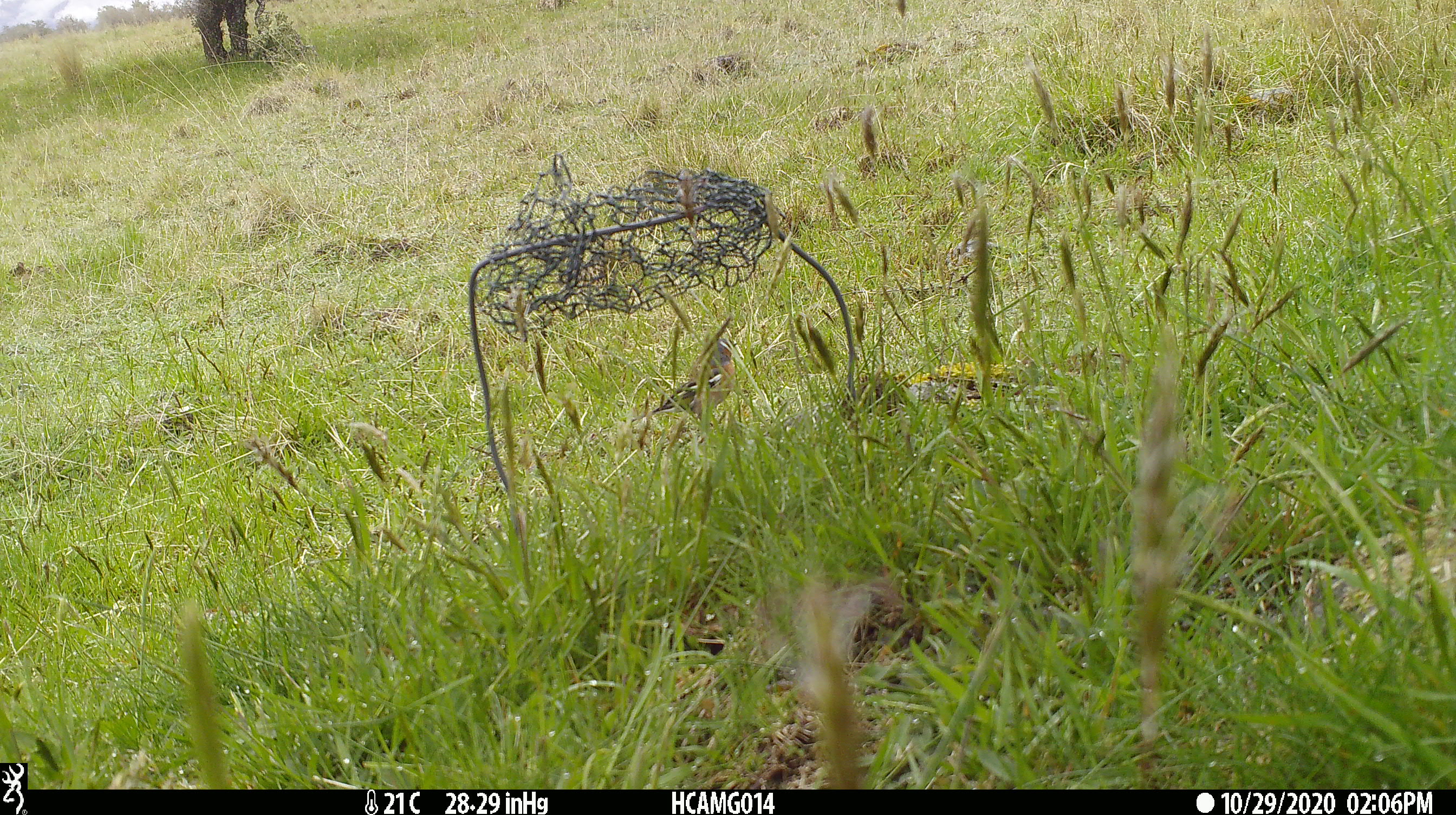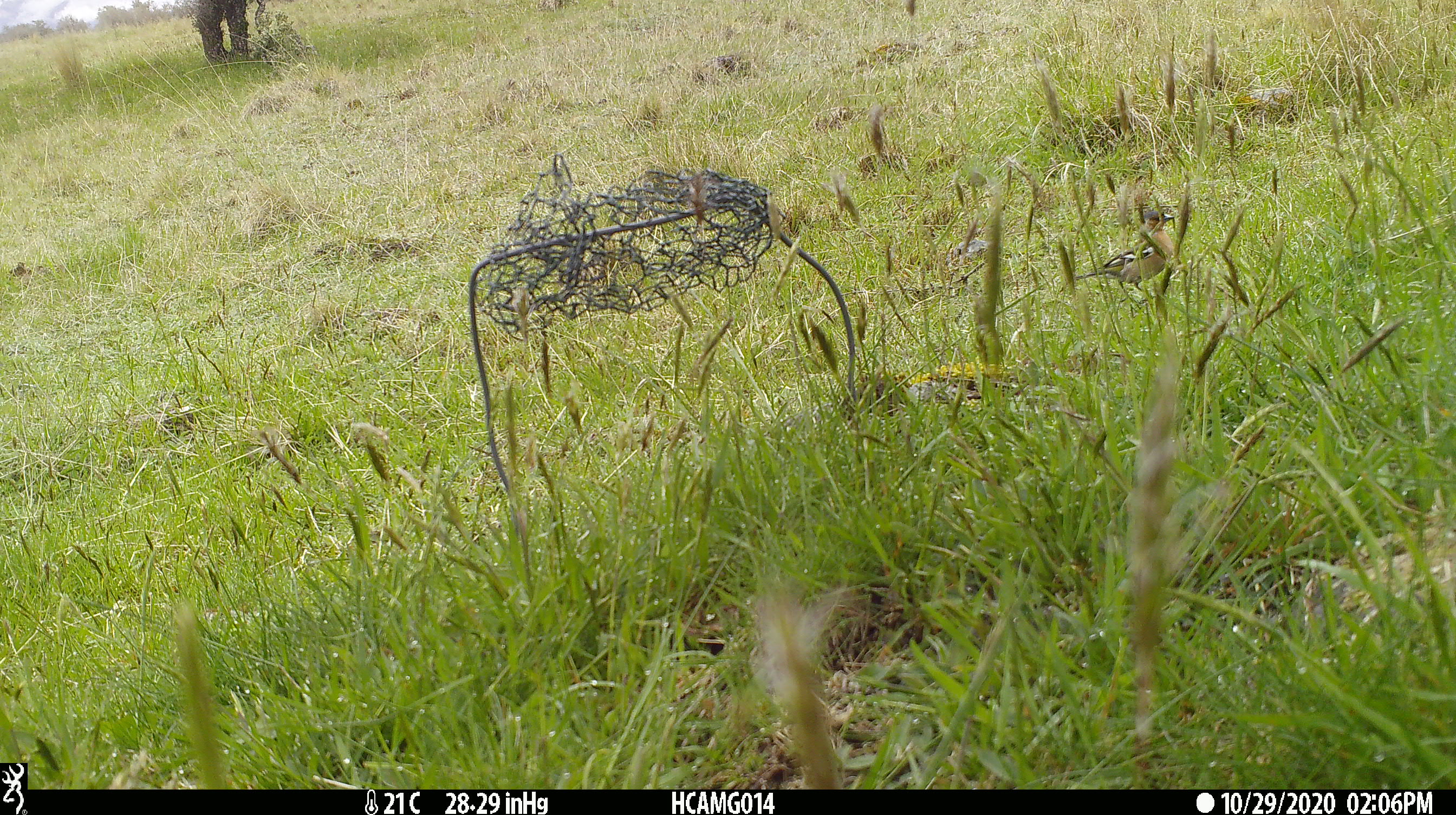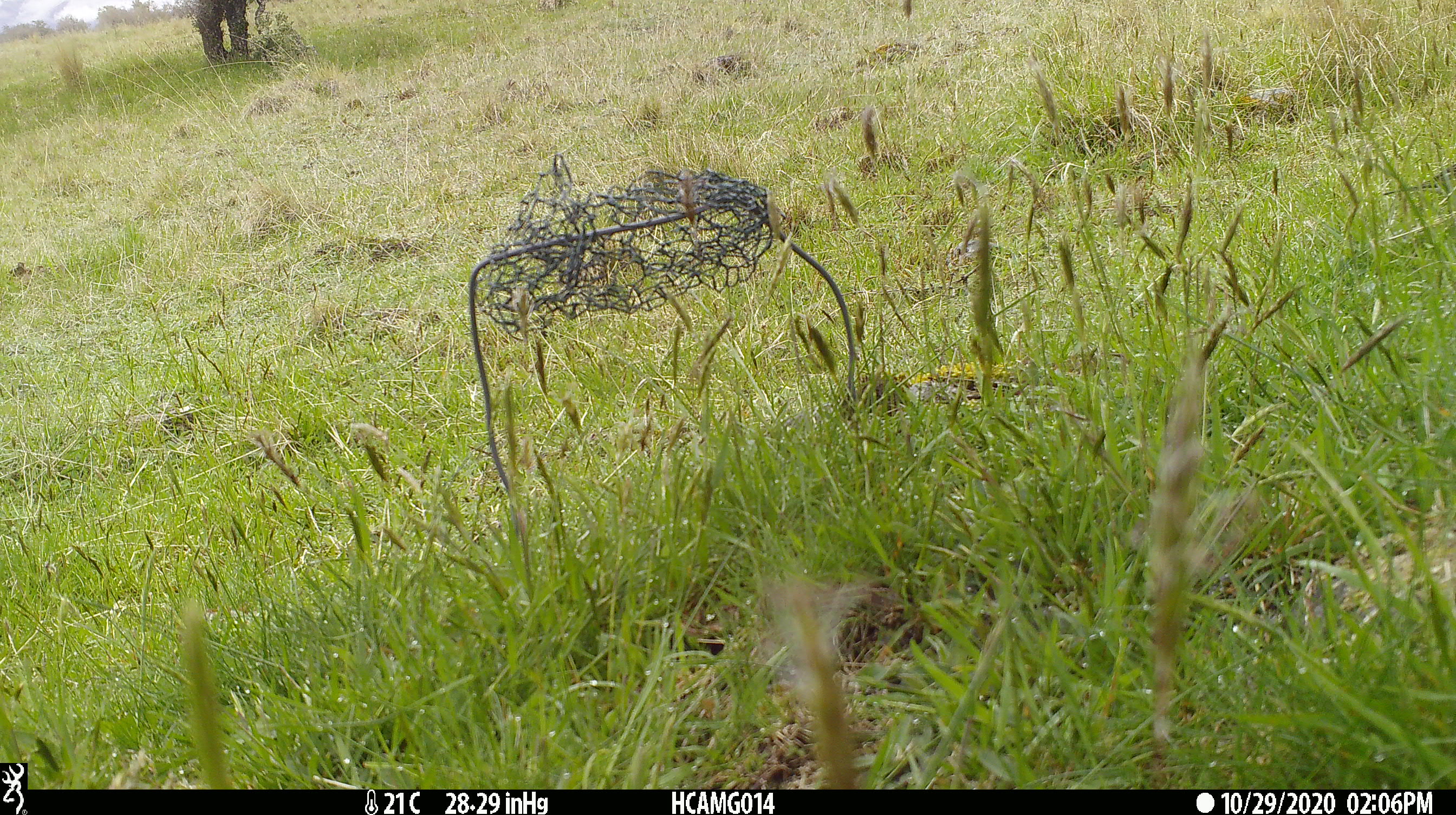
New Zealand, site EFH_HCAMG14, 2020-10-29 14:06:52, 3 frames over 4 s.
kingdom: Animalia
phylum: Chordata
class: Aves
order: Passeriformes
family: Fringillidae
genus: Fringilla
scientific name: Fringilla coelebs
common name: common chaffinch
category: chaffinch